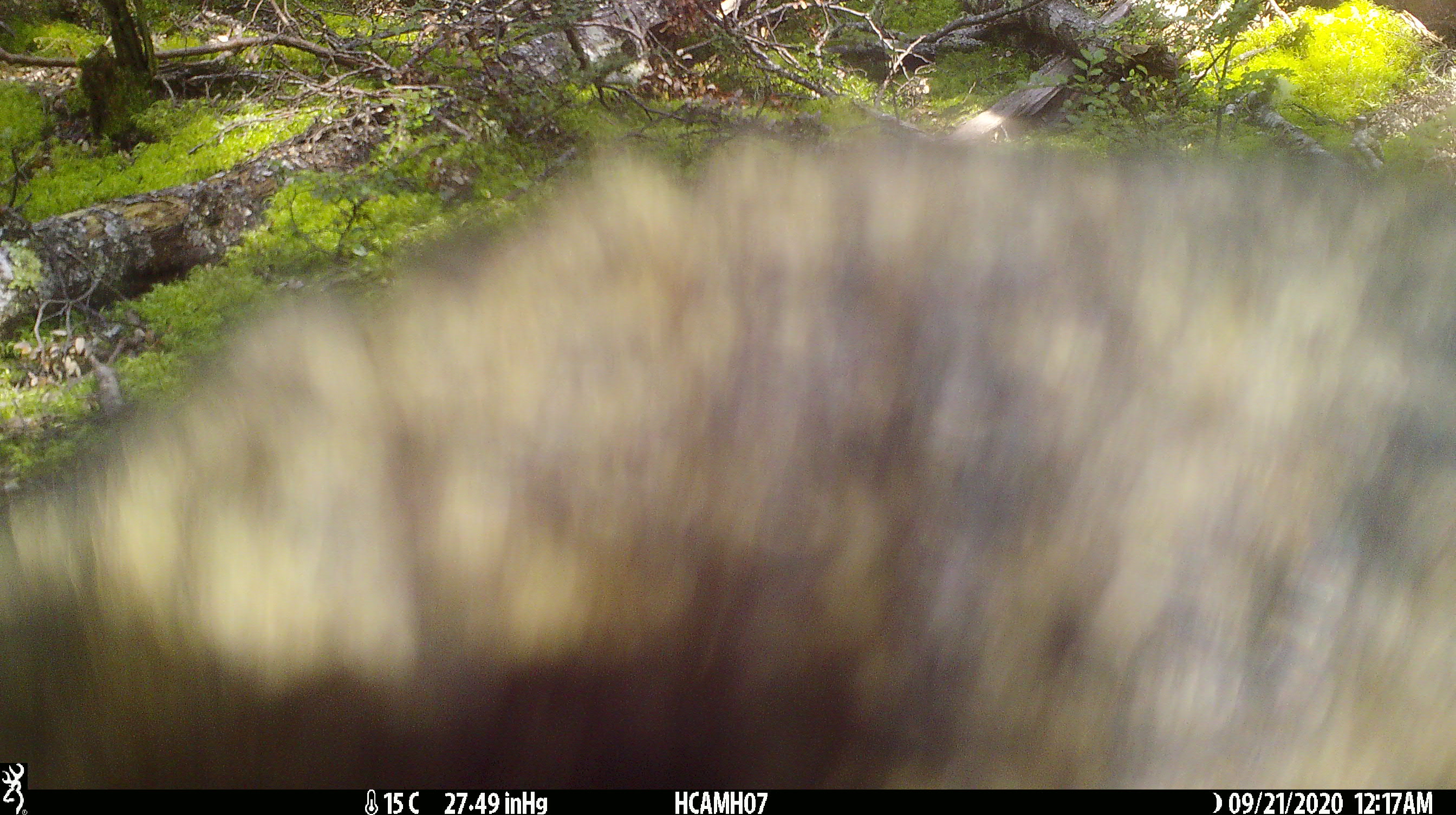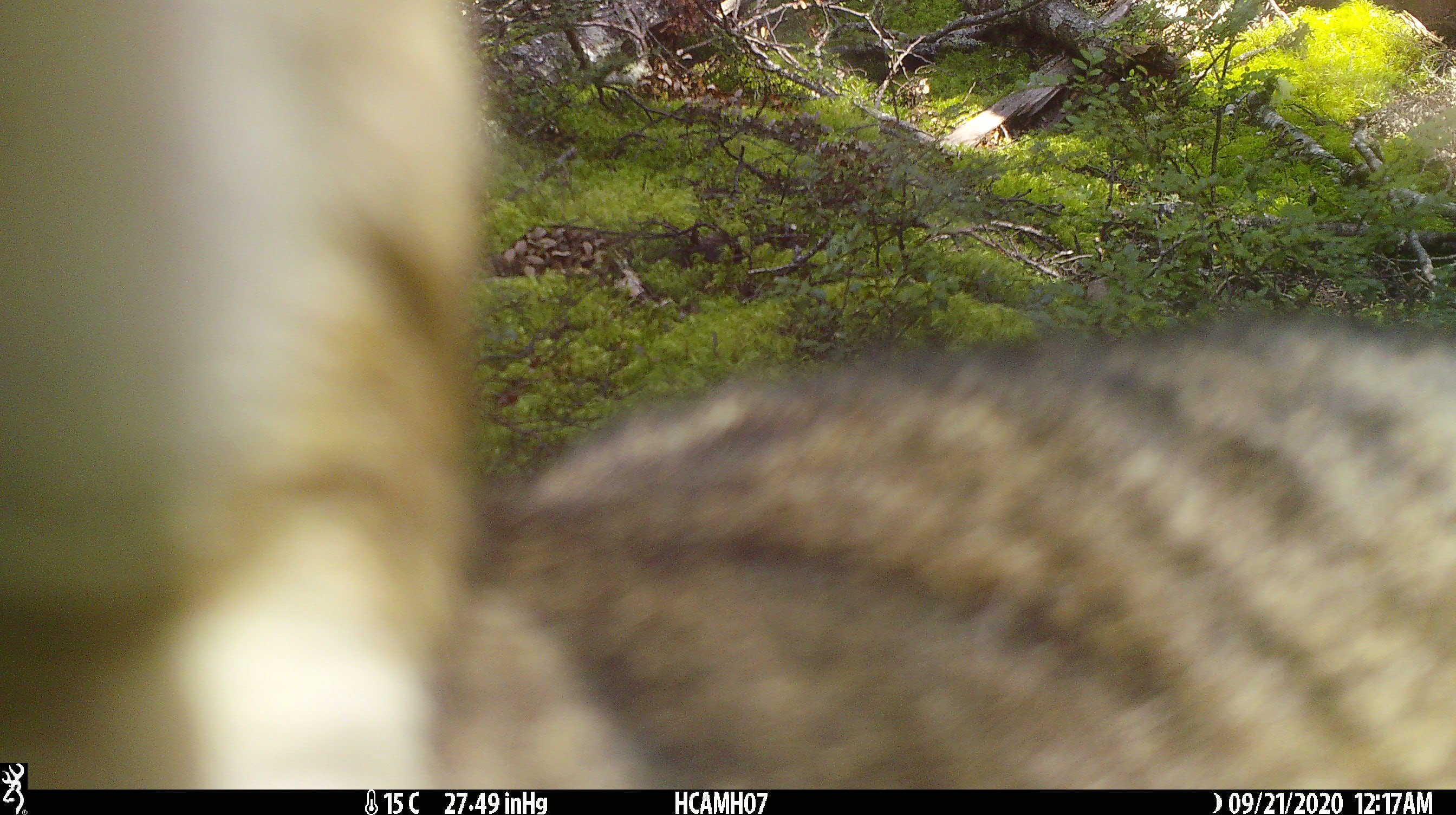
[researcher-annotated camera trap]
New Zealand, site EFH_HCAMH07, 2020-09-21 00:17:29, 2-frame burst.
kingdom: Animalia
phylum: Chordata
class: Mammalia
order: Carnivora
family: Felidae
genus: Felis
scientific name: Felis catus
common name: domestic cat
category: cat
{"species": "cat (domestic cat) (Felis catus)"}